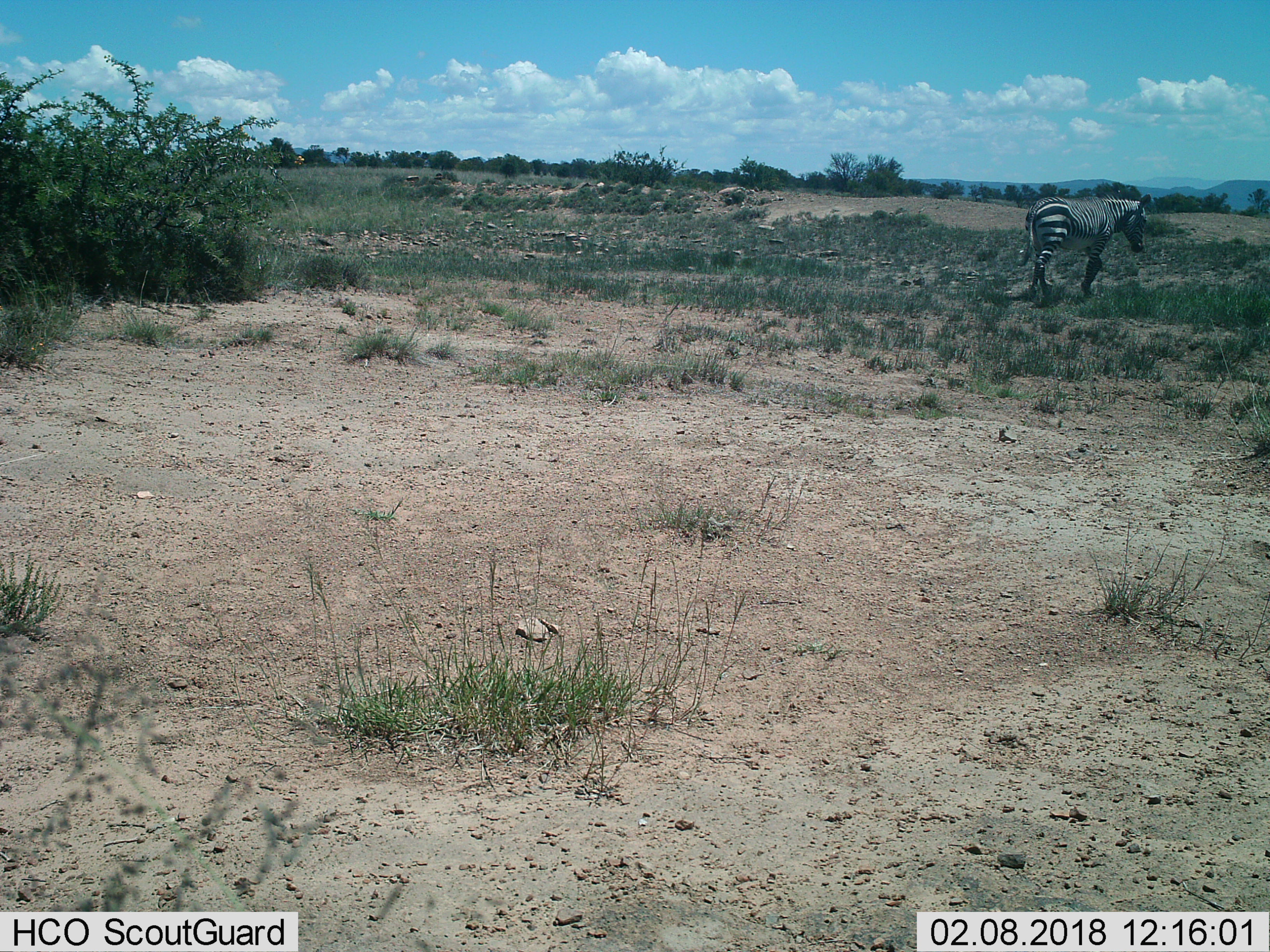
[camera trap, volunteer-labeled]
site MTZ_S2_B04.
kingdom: Animalia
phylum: Chordata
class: Mammalia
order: Perissodactyla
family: Equidae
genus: Equus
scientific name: Equus zebra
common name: mountain zebra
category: zebramountain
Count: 1.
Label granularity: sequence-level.